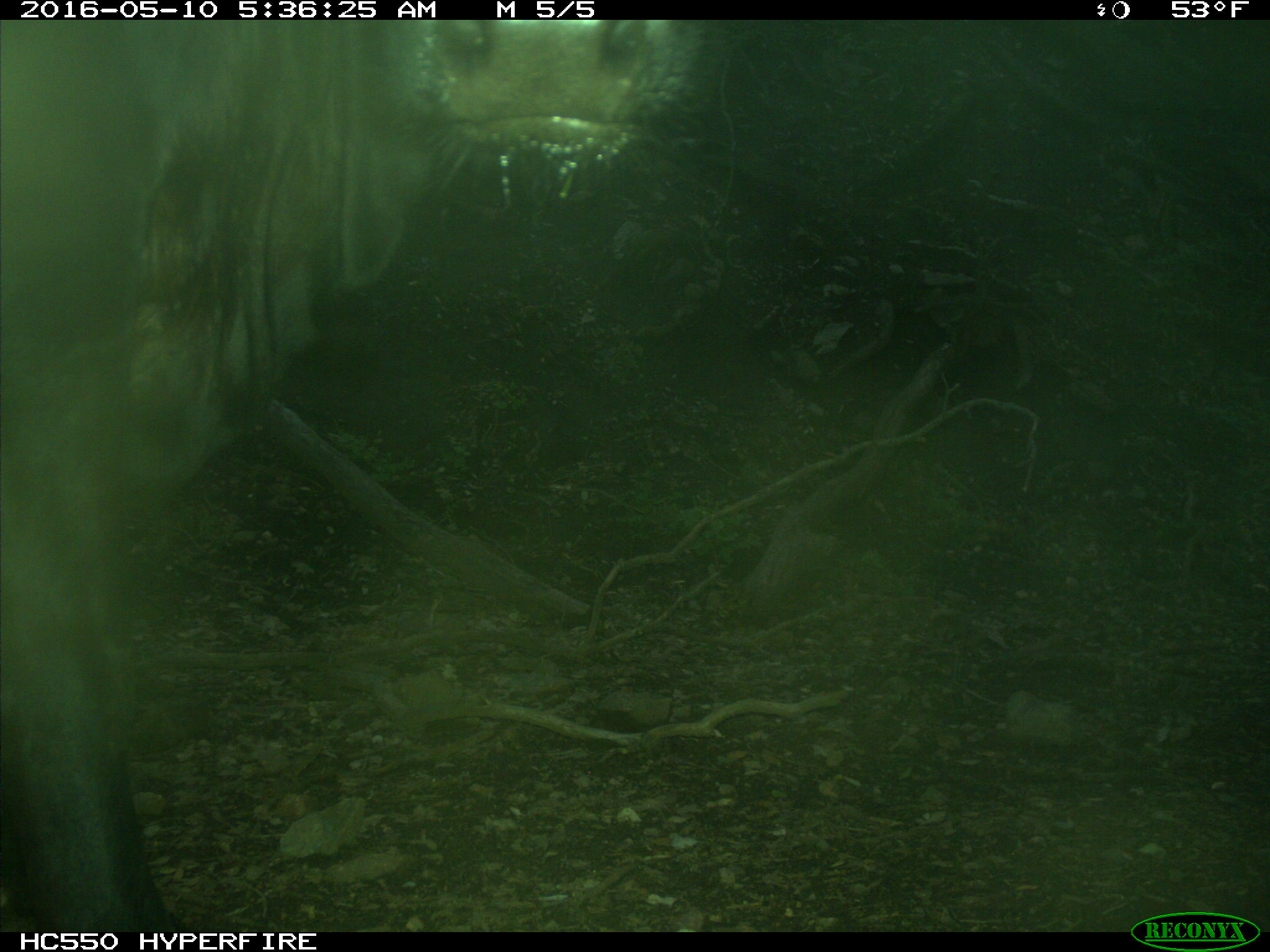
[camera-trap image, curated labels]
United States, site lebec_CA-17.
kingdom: Animalia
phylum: Chordata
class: Mammalia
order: Artiodactyla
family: Bovidae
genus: Bos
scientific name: Bos taurus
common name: domestic cow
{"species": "Bos taurus (domestic cow)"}